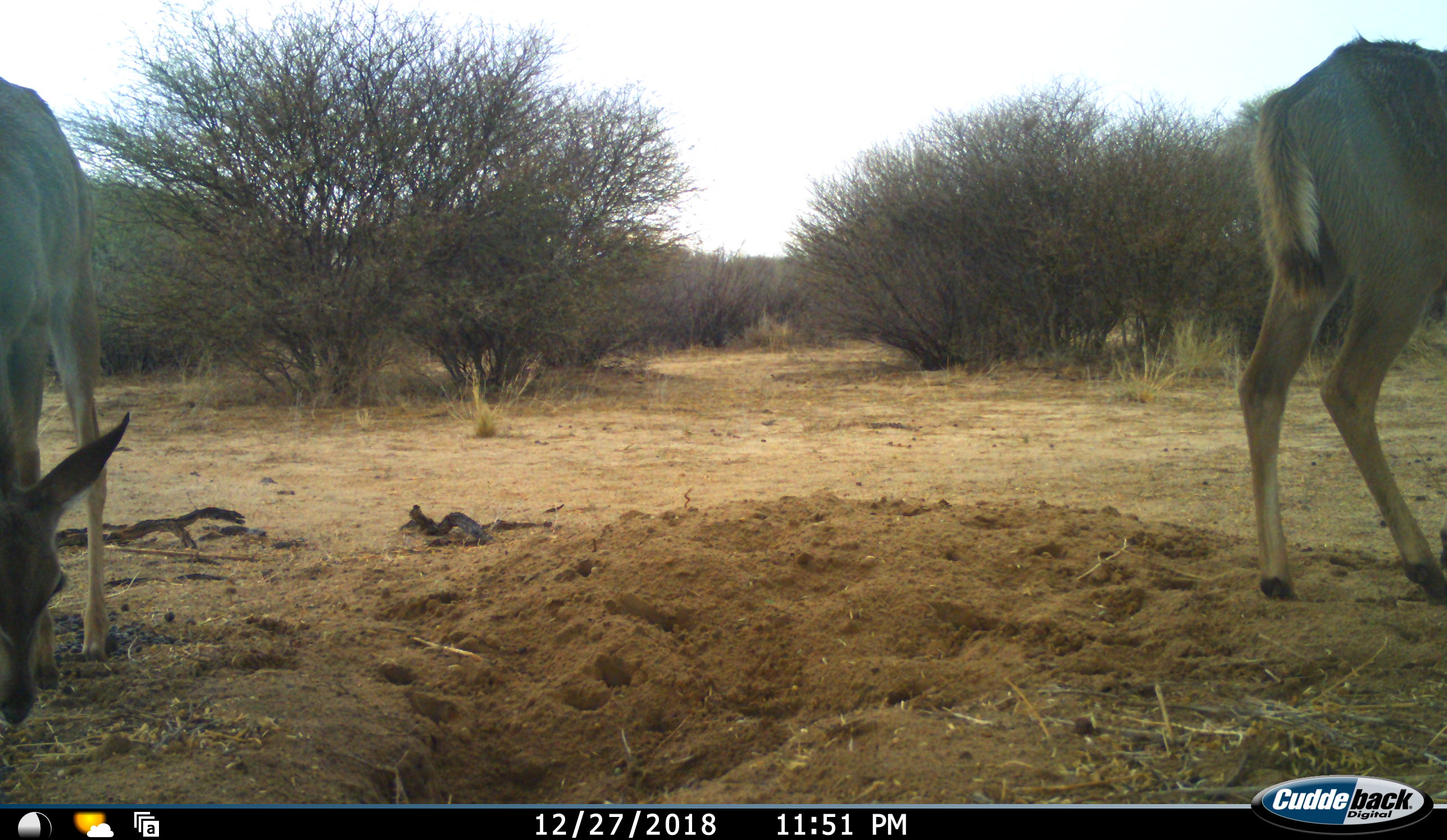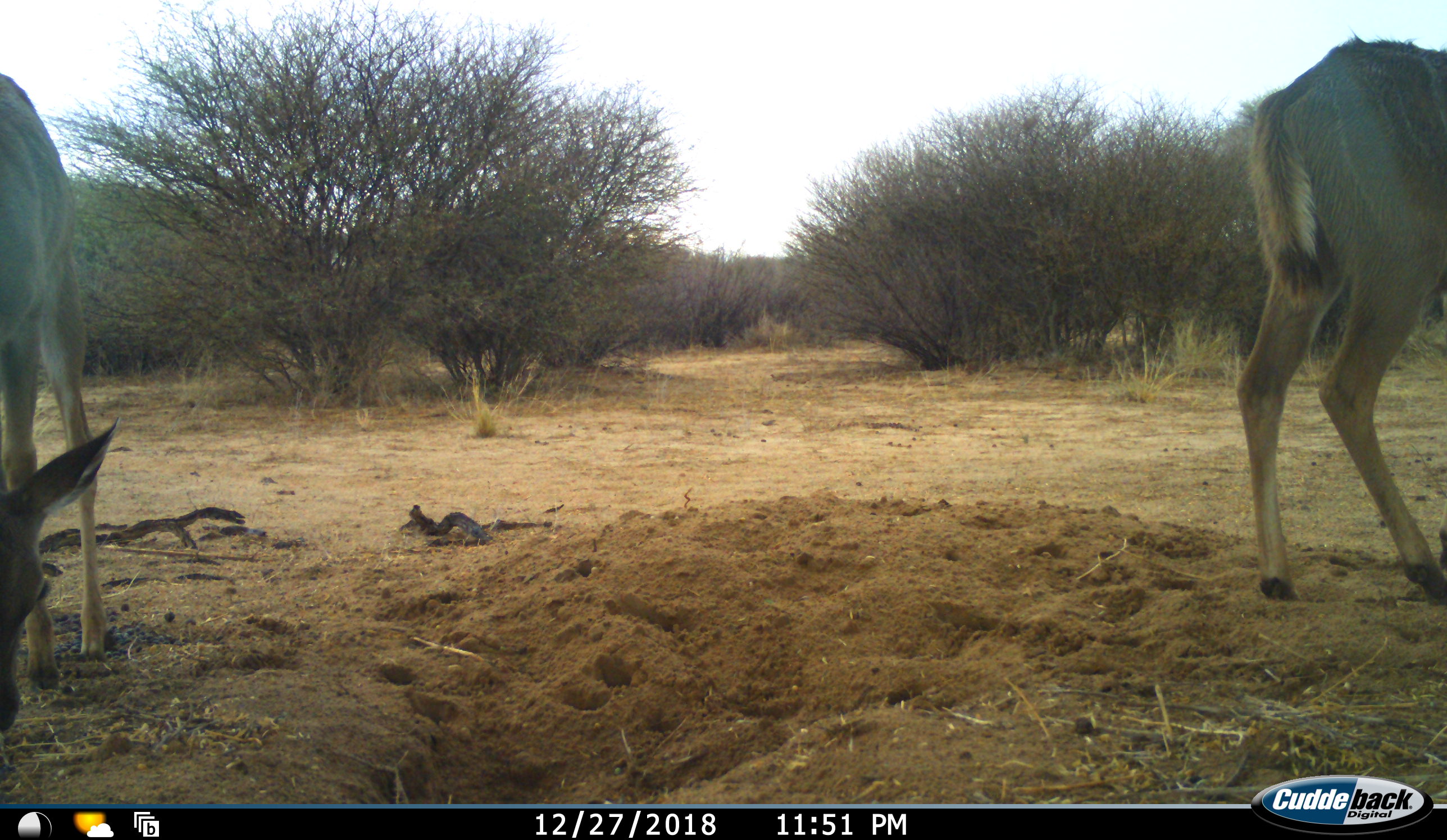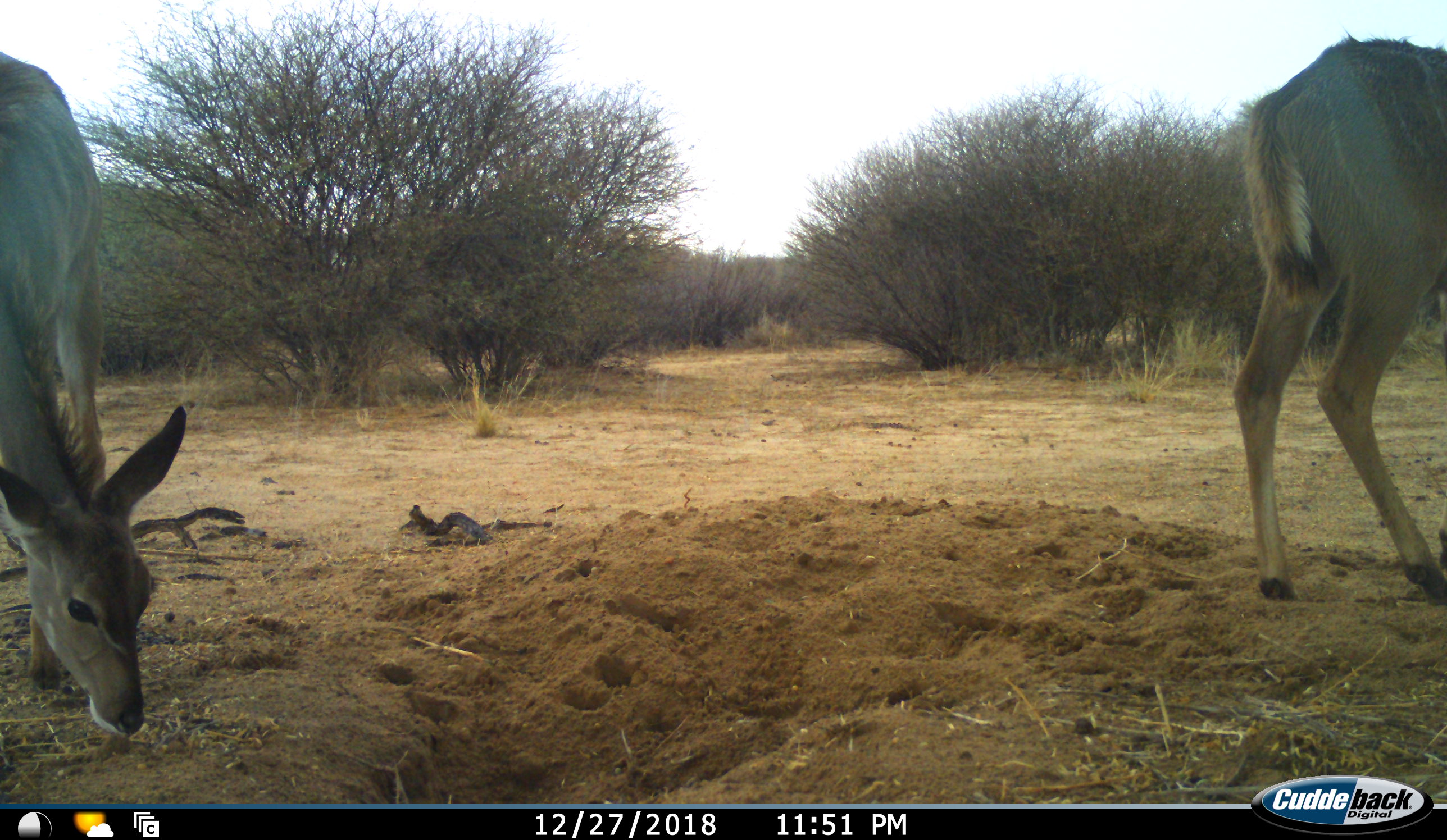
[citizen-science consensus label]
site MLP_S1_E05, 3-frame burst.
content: unidentified animal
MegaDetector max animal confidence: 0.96